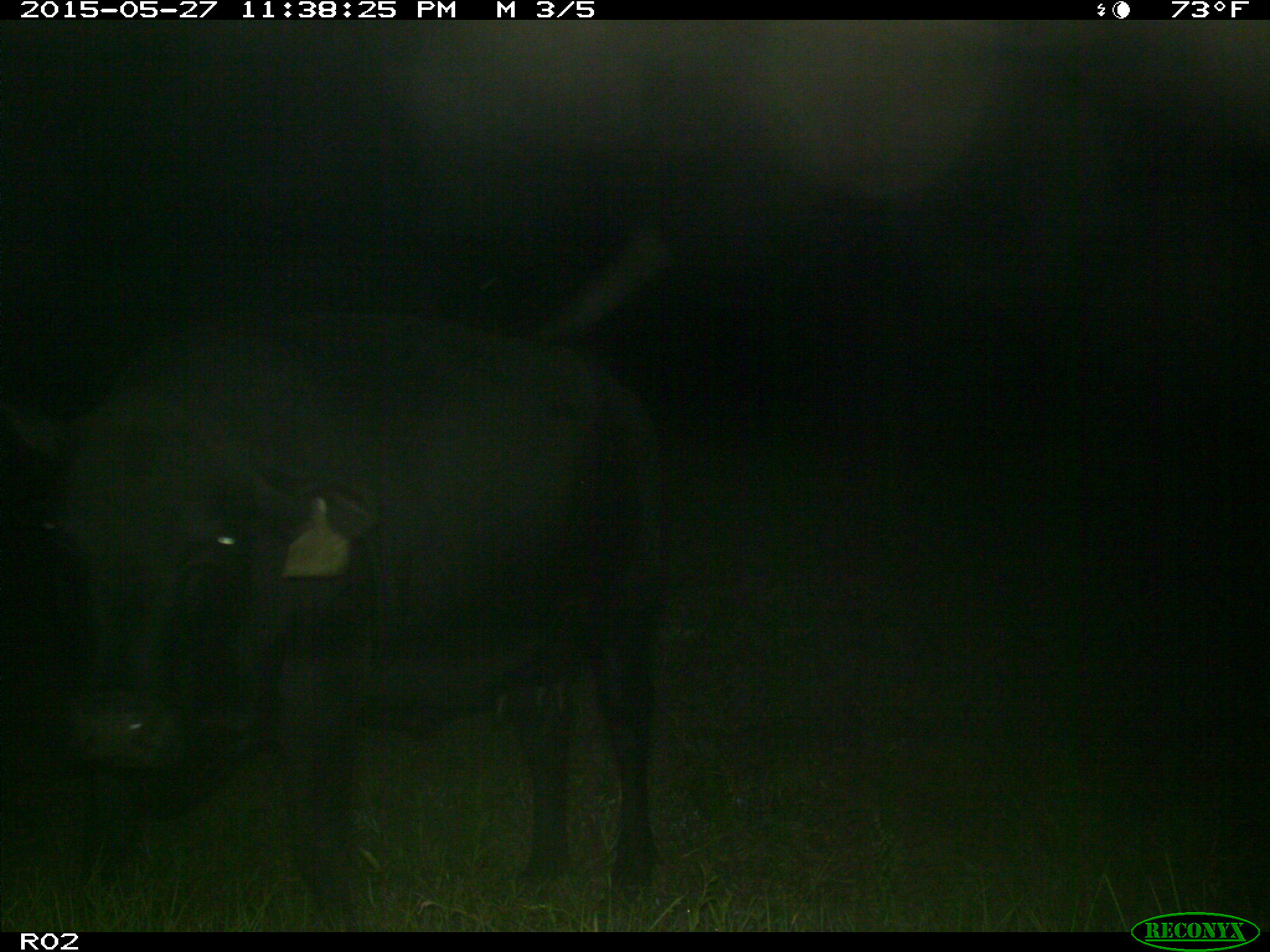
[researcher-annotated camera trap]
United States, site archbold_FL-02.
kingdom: Animalia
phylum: Chordata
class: Mammalia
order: Artiodactyla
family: Bovidae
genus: Bos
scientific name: Bos taurus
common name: domestic cow